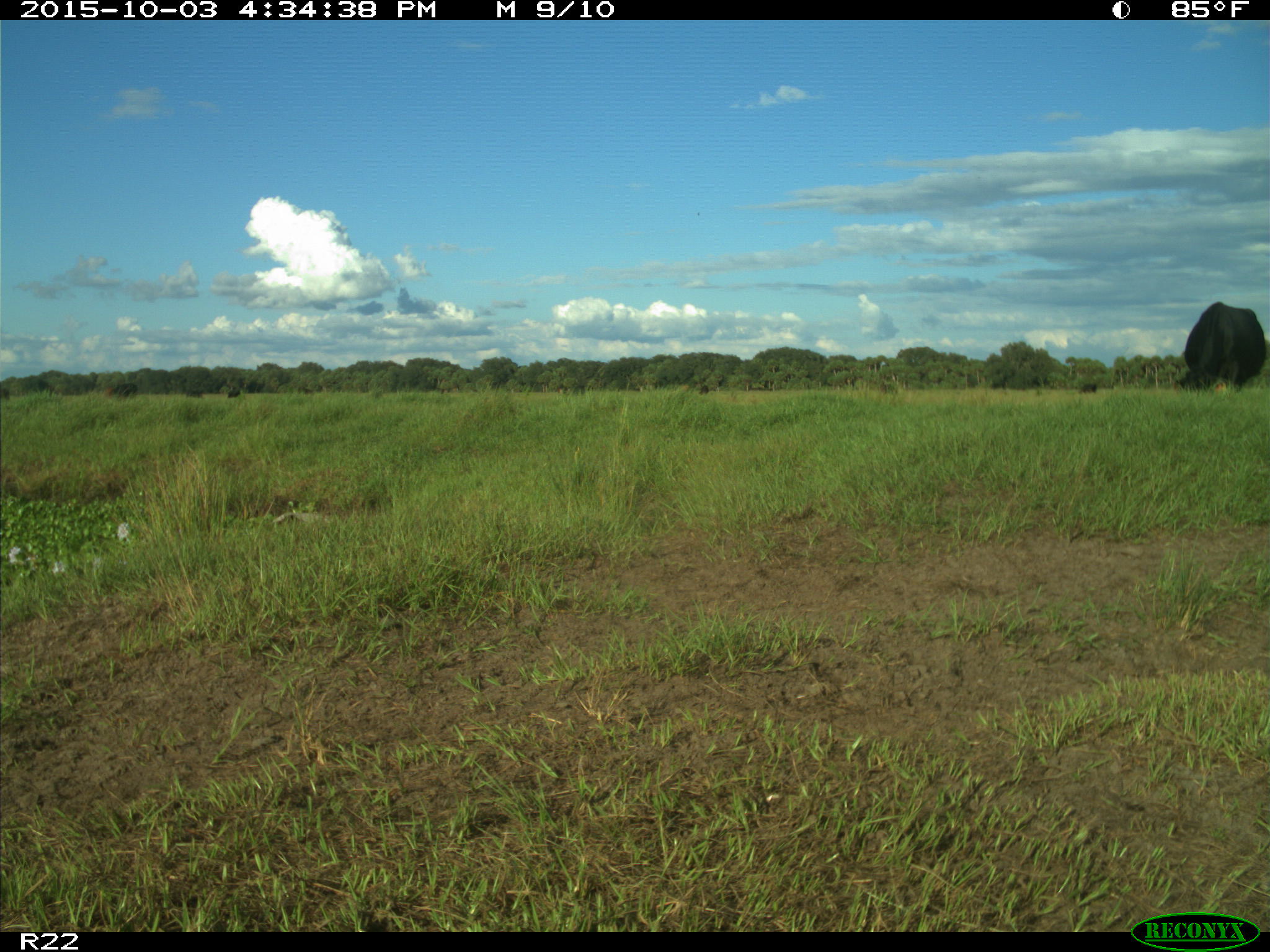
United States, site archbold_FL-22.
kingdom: Animalia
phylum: Chordata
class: Mammalia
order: Artiodactyla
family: Bovidae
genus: Bos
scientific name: Bos taurus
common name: domestic cow